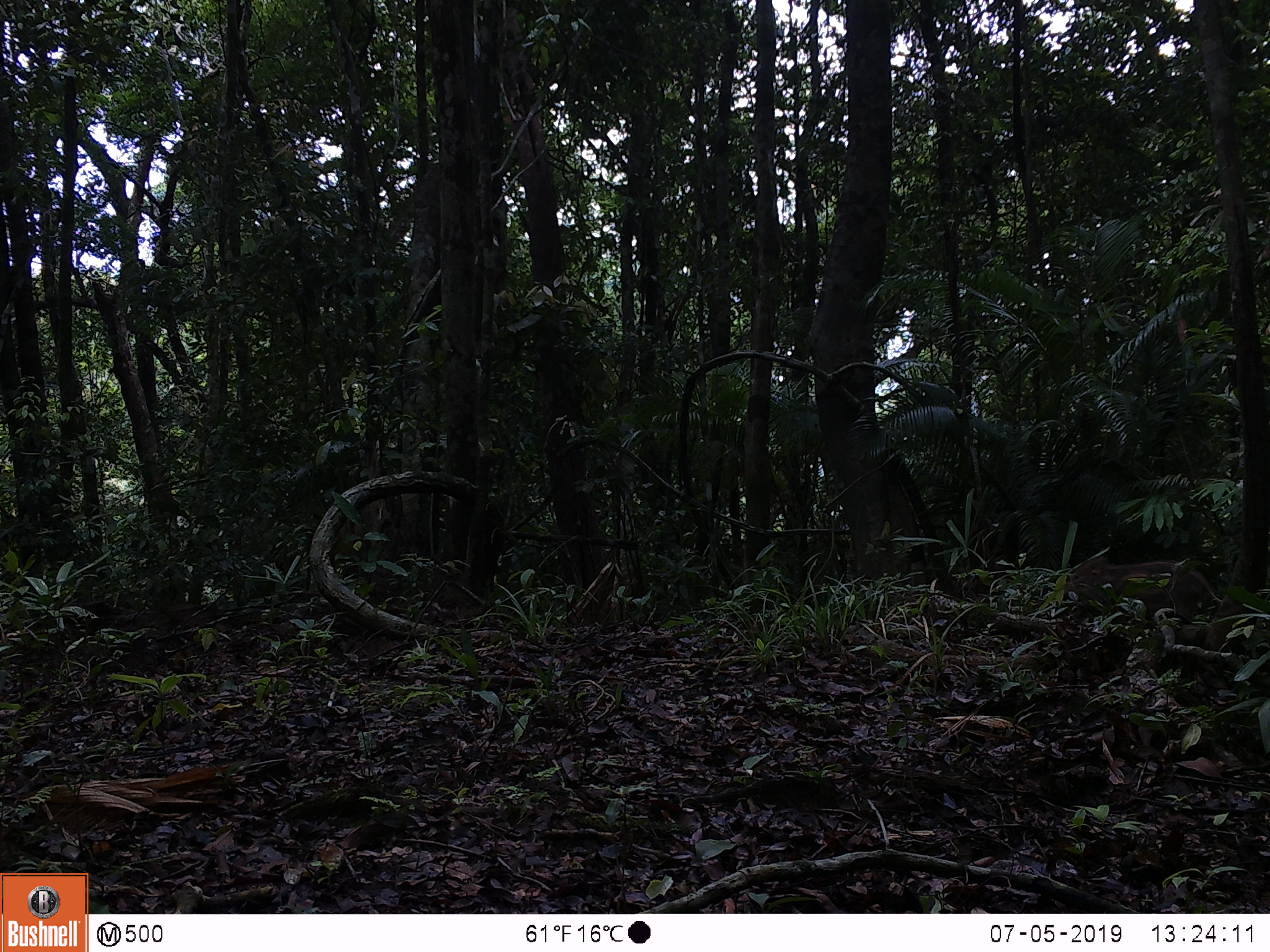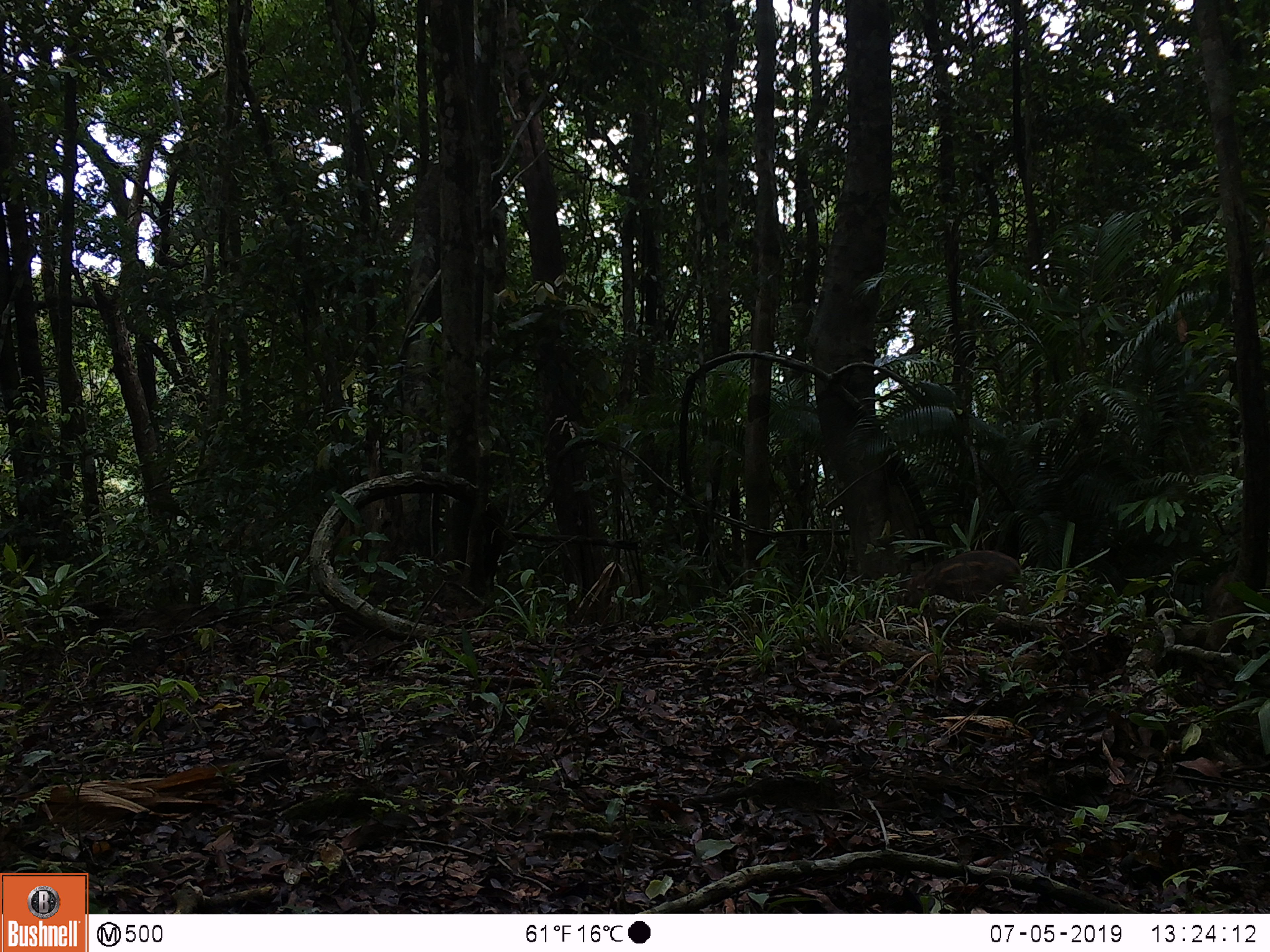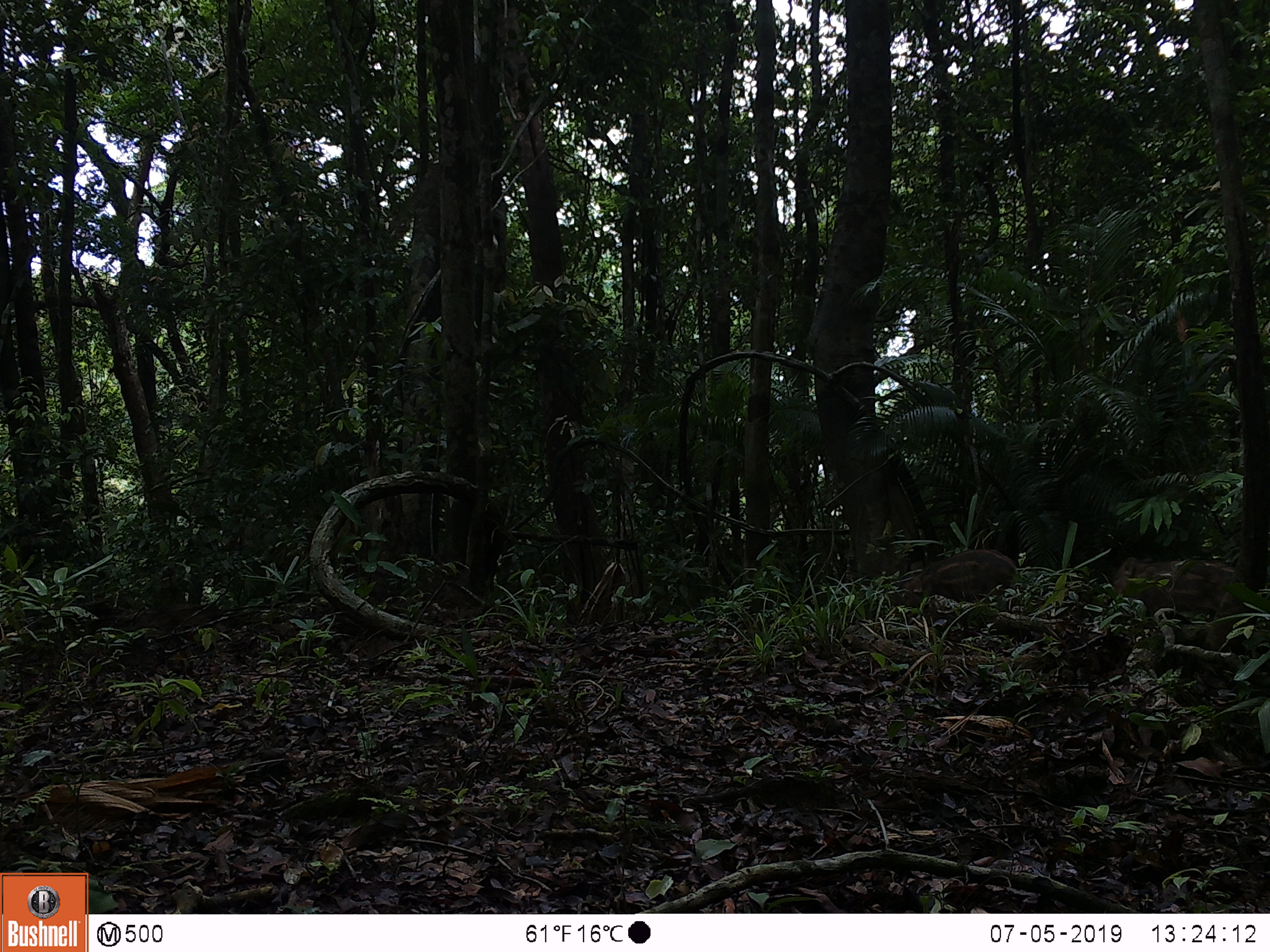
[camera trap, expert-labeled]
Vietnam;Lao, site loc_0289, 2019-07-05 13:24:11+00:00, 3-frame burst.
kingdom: Animalia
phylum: Chordata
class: Mammalia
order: Artiodactyla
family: Suidae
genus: Sus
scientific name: Sus scrofa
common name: eurasian wild pig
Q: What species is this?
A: Eurasian wild pig (Sus scrofa).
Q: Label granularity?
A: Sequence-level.